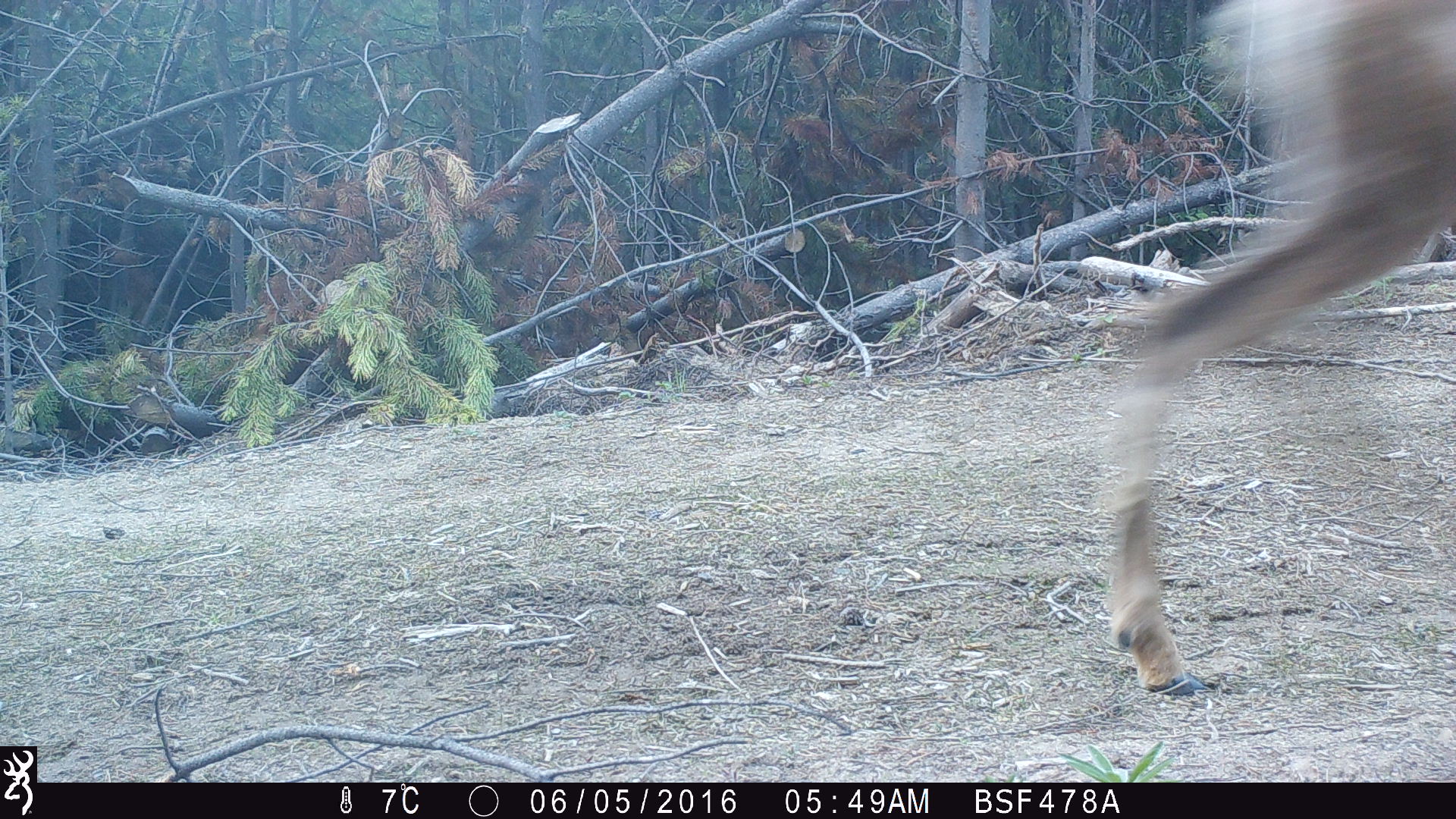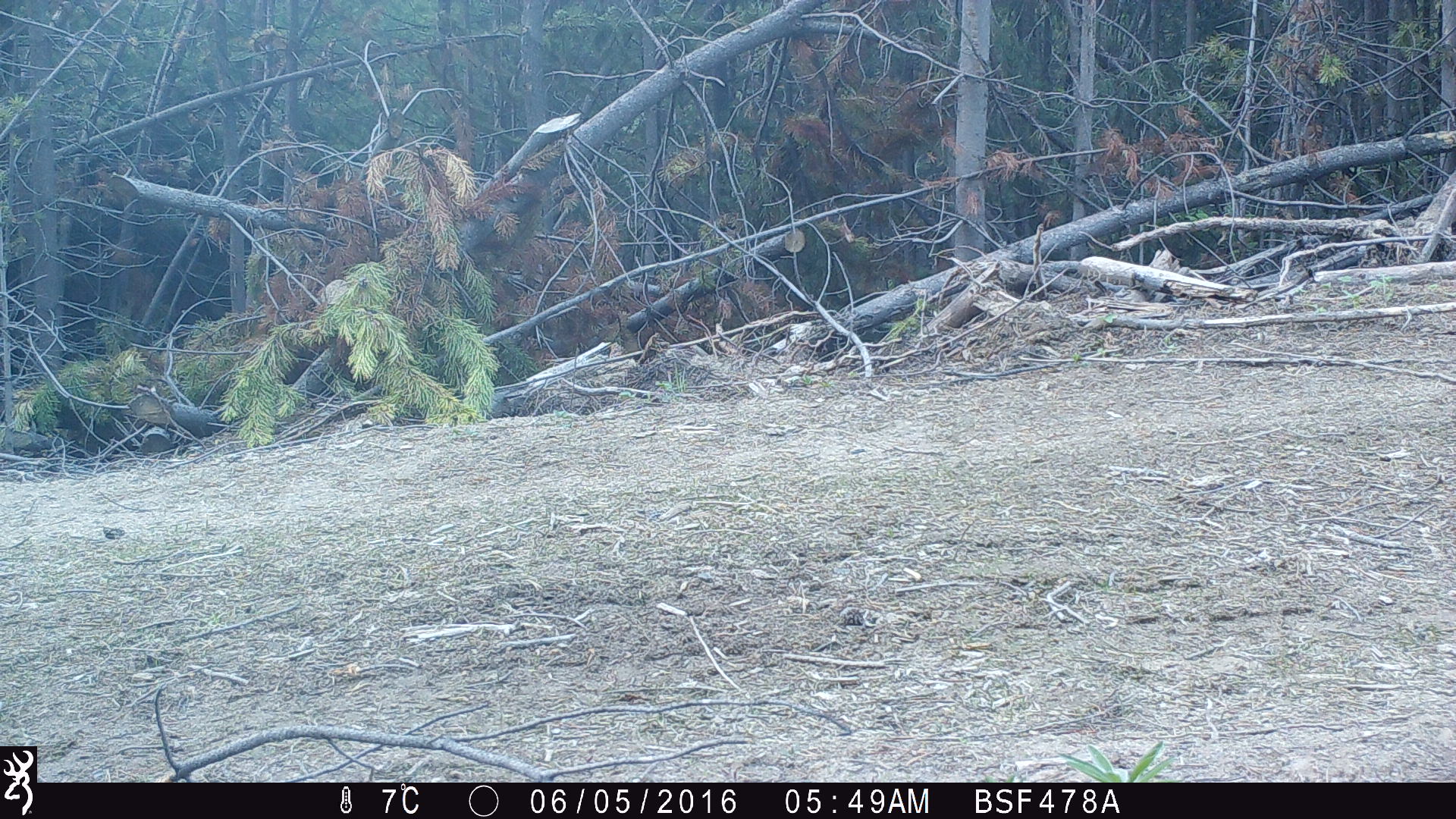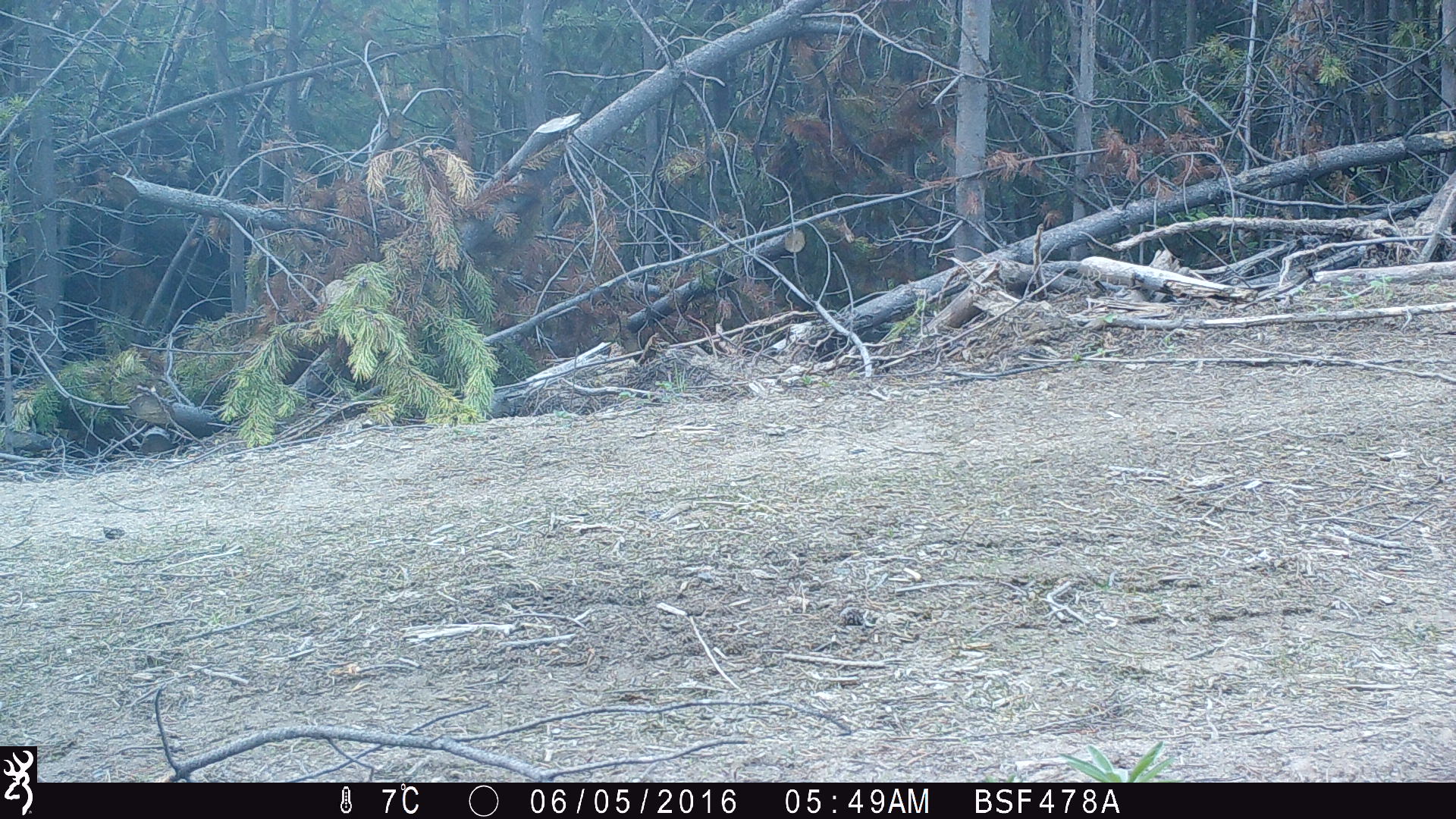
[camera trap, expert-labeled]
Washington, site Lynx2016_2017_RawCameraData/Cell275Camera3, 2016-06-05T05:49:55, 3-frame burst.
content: unidentified animal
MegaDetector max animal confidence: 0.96